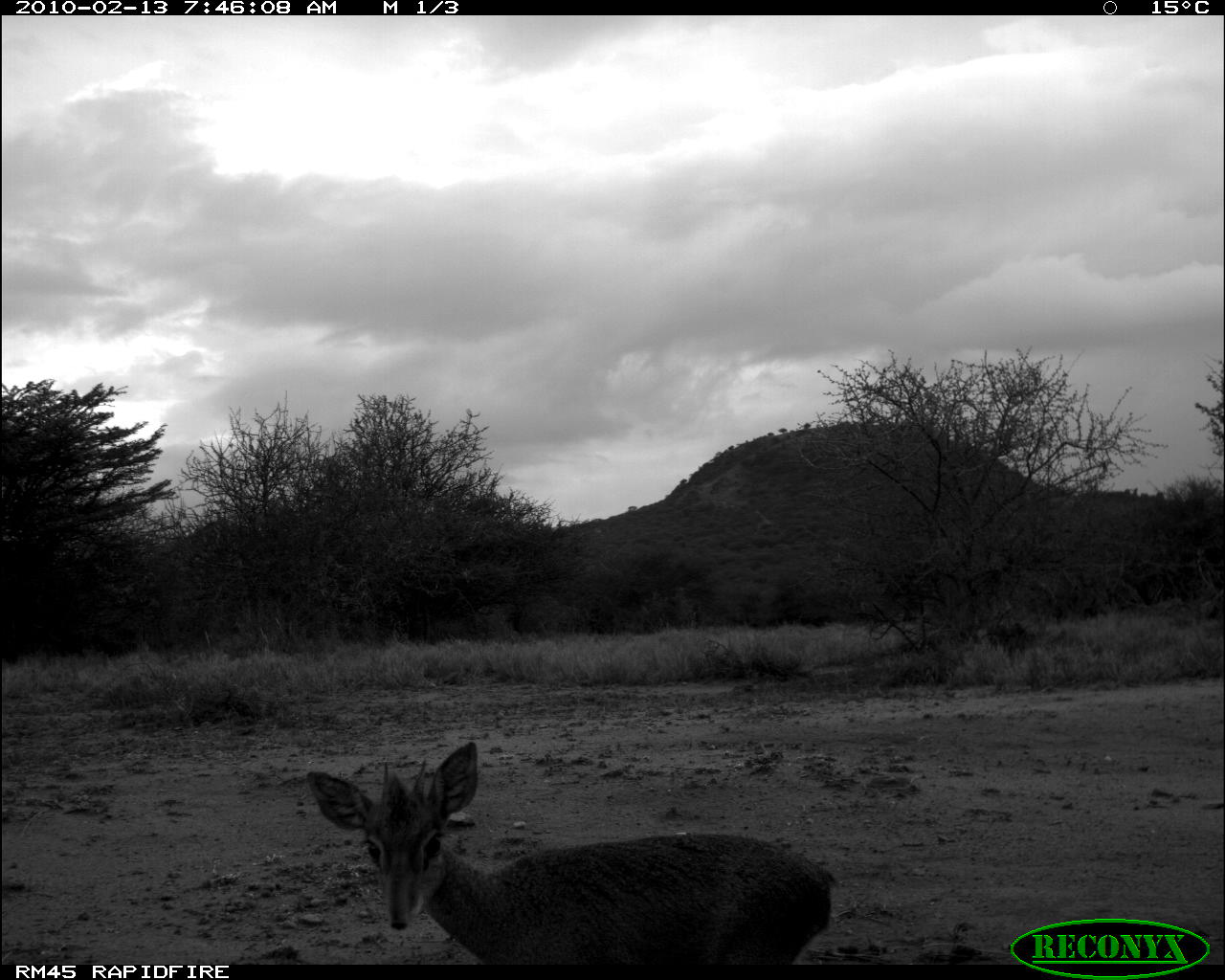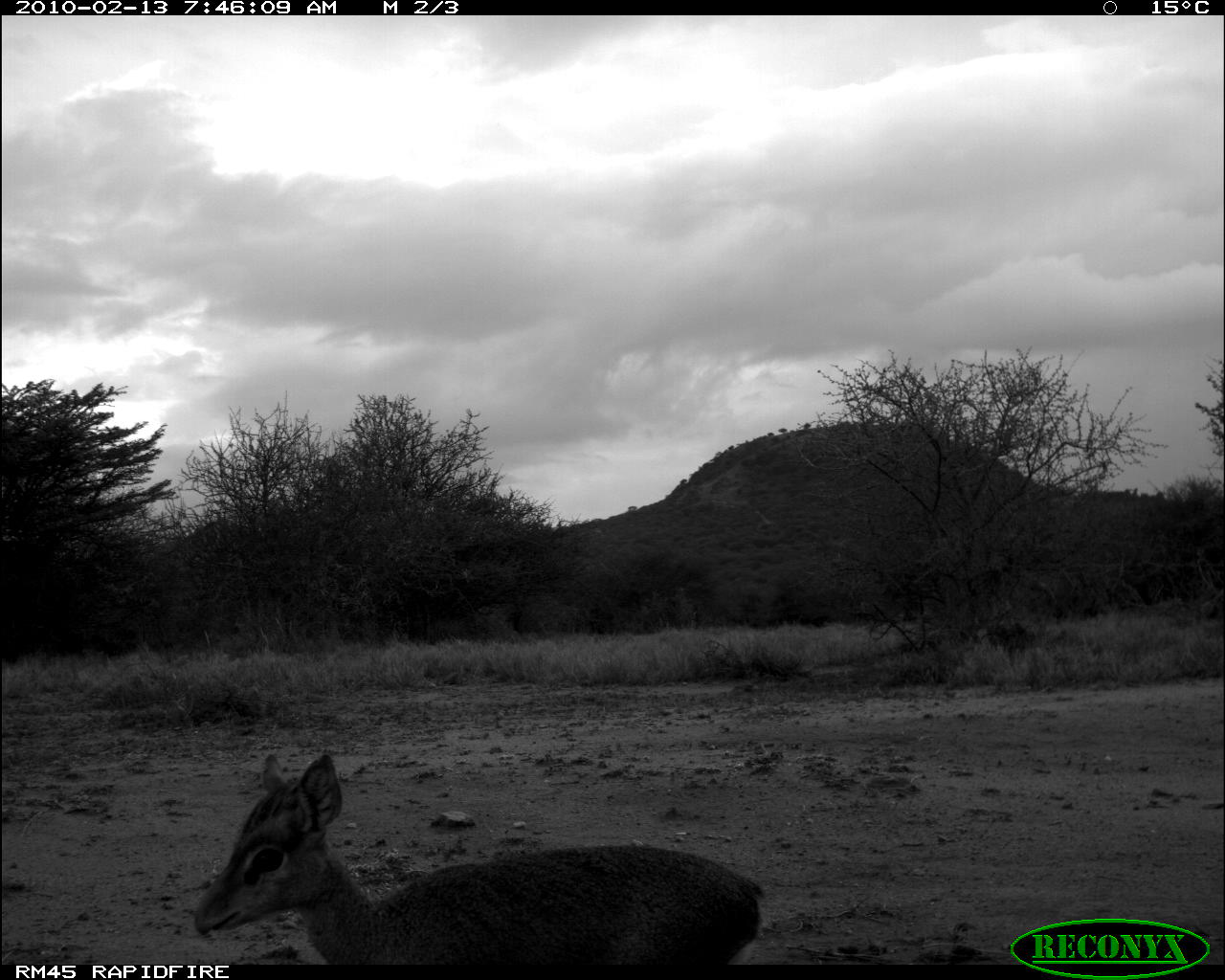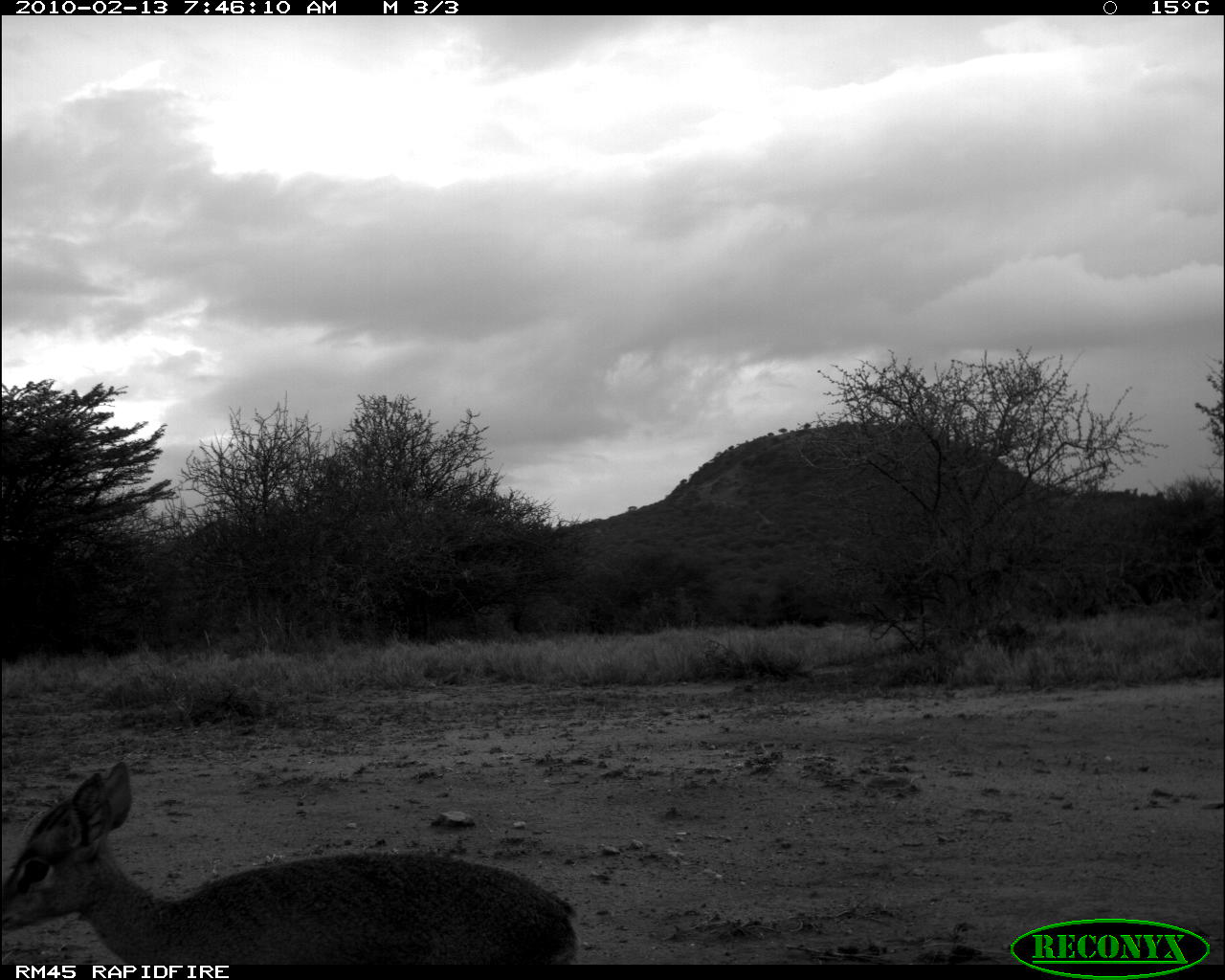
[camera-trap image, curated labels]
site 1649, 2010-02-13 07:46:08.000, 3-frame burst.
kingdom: Animalia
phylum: Chordata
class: Mammalia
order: Artiodactyla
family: Bovidae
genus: Madoqua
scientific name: Madoqua guentheri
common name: günther's dik-dik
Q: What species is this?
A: Madoqua guentheri (günther's dik-dik).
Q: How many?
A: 1.